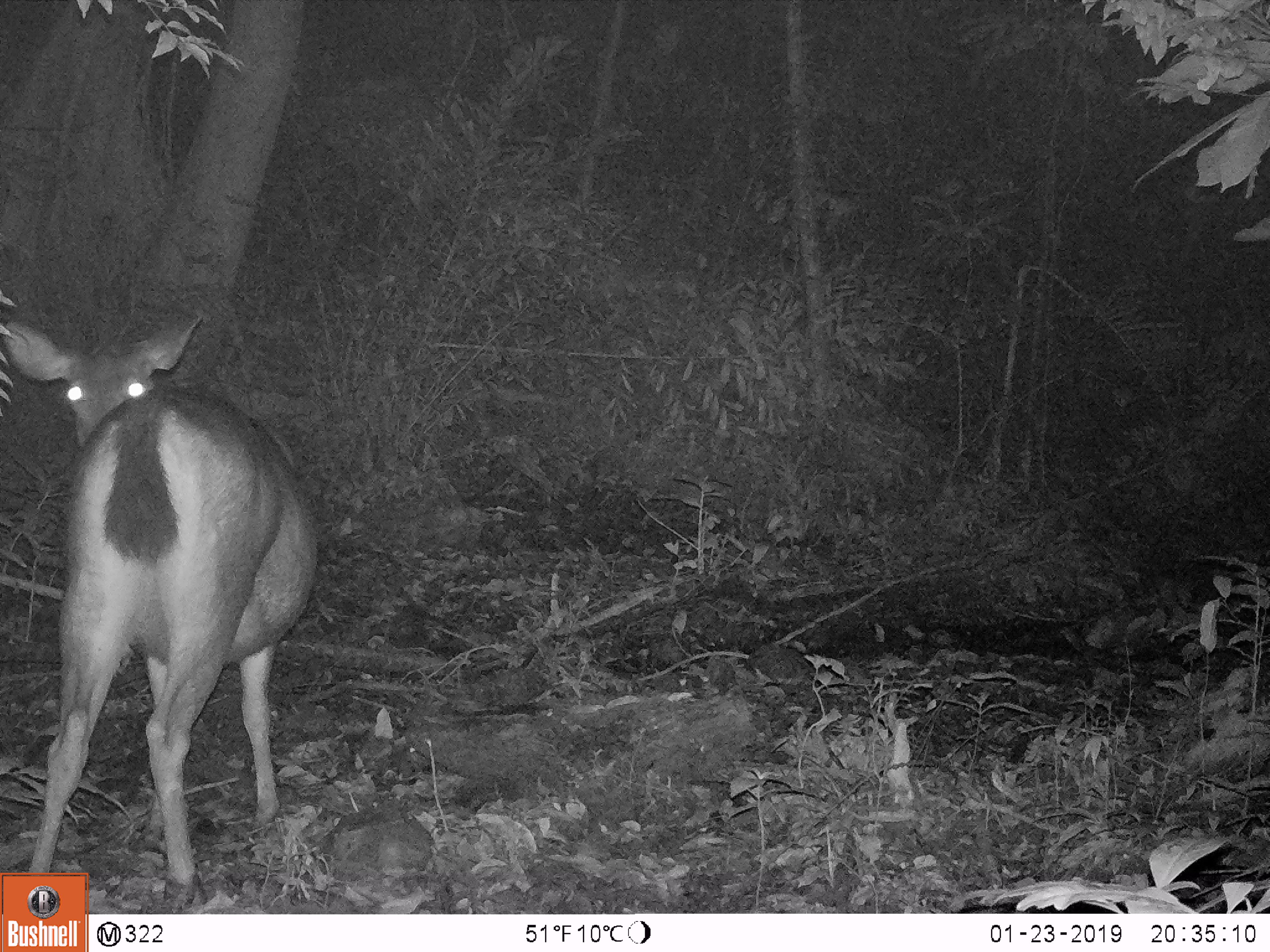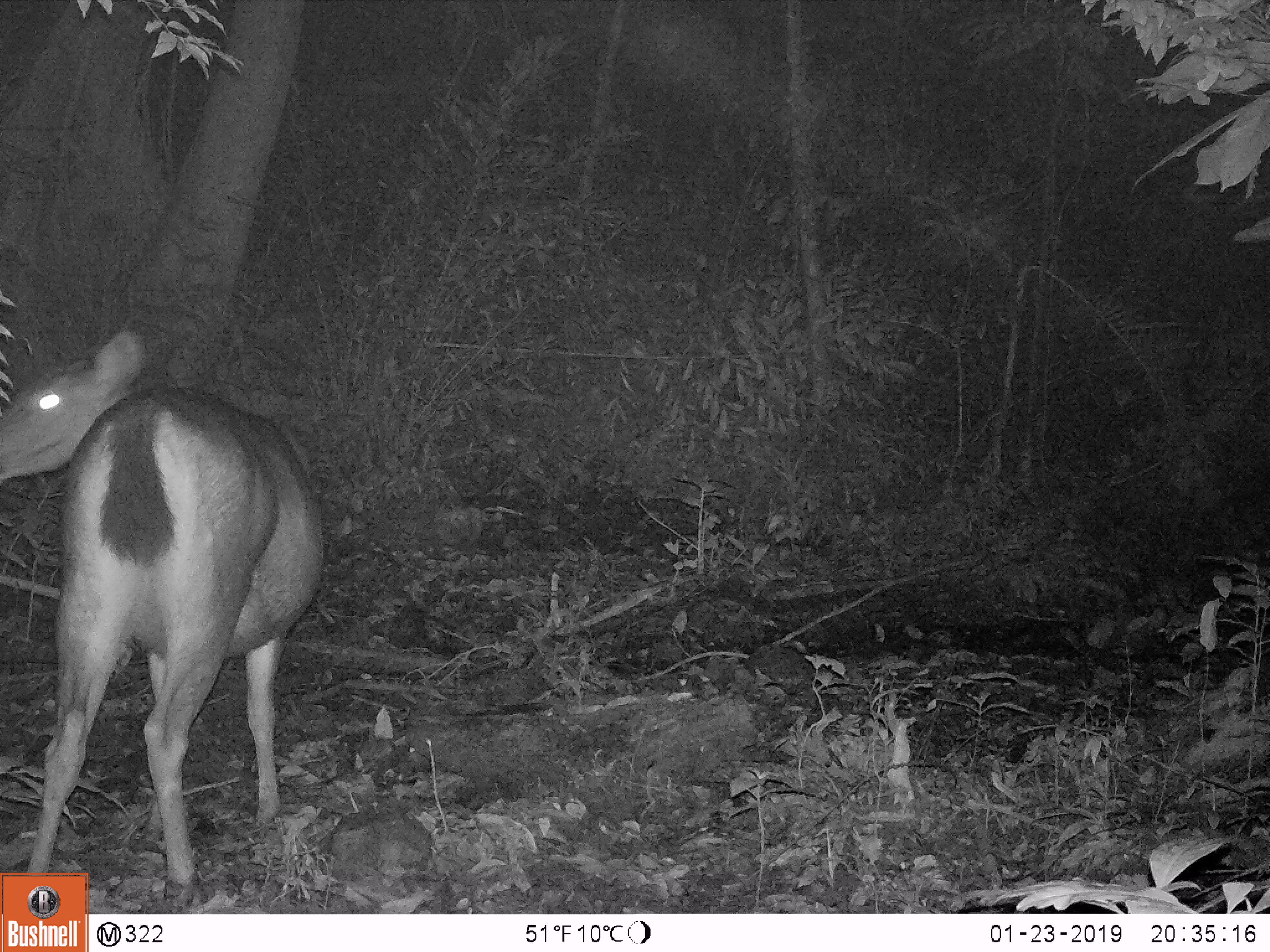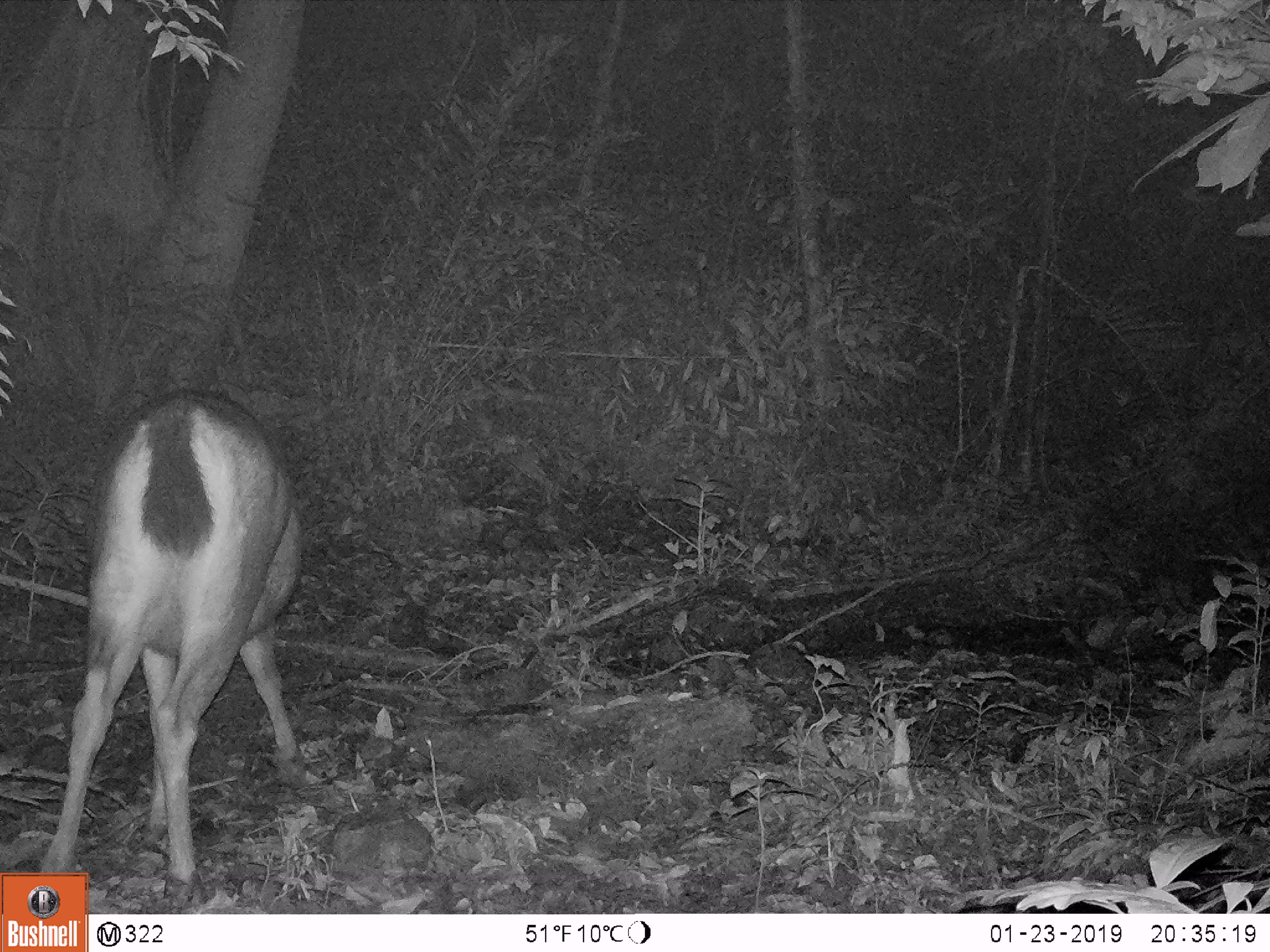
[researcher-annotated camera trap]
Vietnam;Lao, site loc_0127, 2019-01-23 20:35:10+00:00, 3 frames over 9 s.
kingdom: Animalia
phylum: Chordata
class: Mammalia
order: Artiodactyla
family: Cervidae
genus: Rusa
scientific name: Rusa unicolor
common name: sambar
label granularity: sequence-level